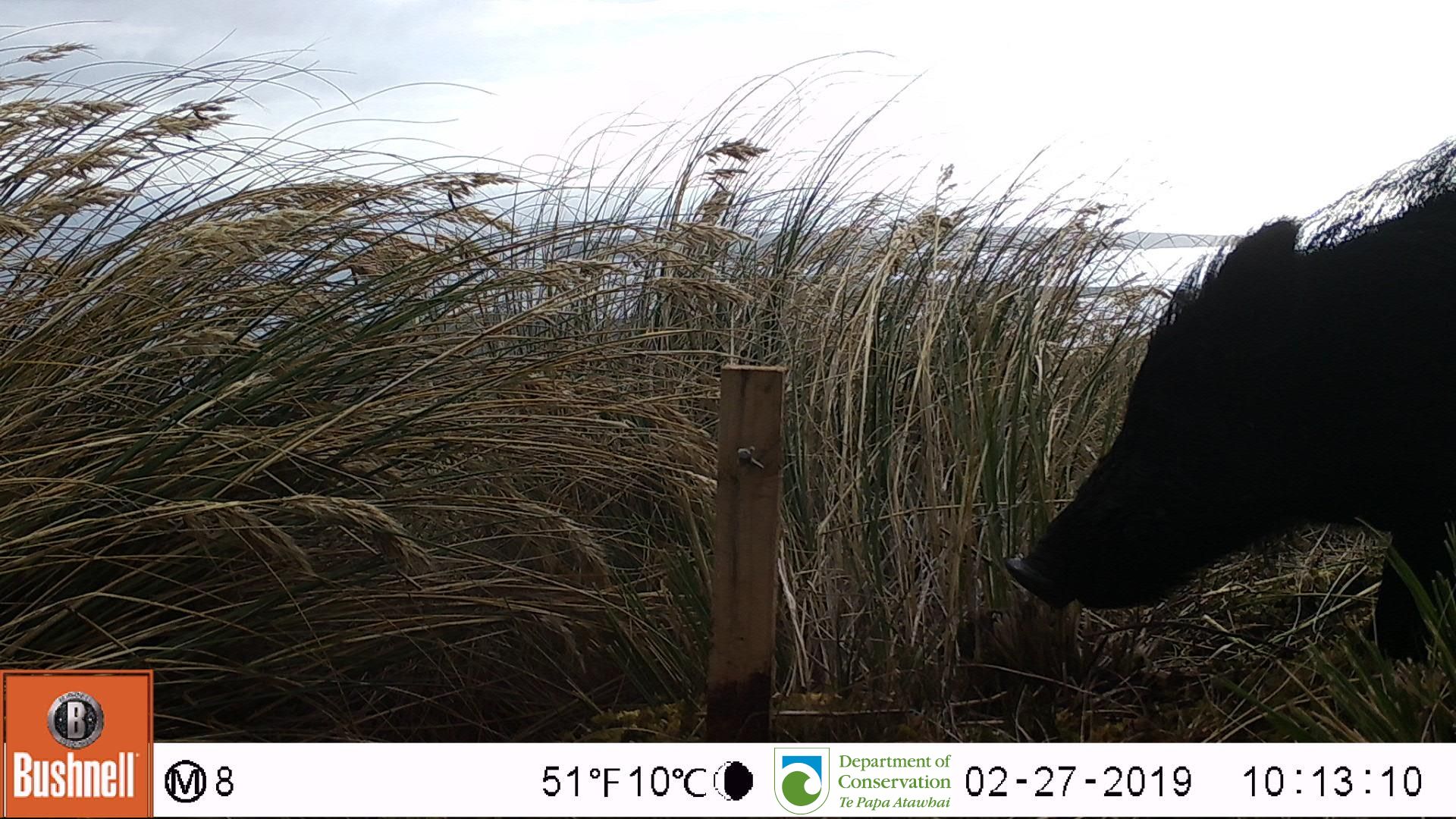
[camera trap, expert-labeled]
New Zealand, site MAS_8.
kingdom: Animalia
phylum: Chordata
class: Mammalia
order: Artiodactyla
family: Suidae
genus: Sus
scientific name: Sus scrofa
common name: pig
Pig (Sus scrofa).